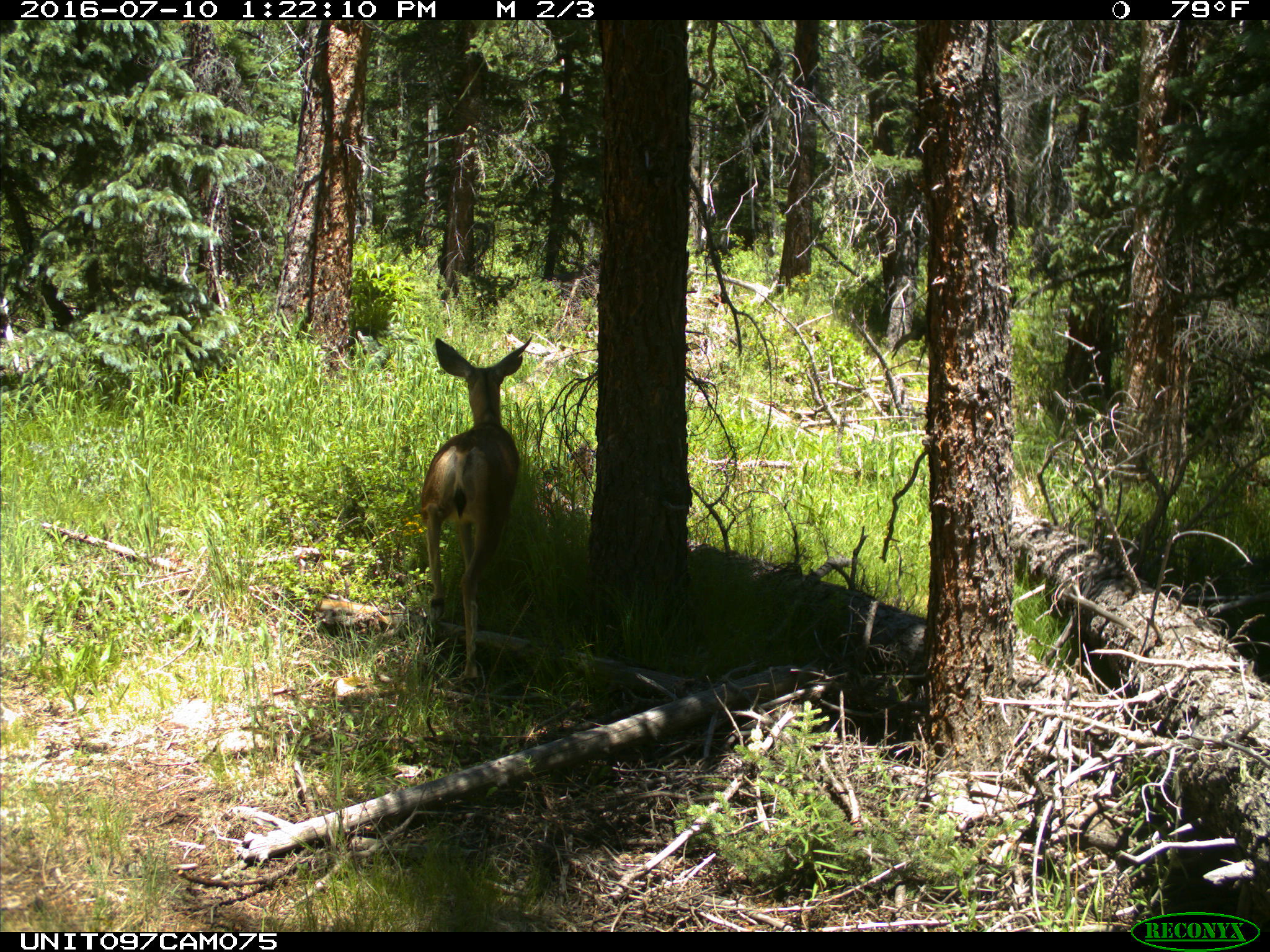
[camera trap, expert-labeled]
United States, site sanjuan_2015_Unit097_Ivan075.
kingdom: Animalia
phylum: Chordata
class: Mammalia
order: Artiodactyla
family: Cervidae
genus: Odocoileus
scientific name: Odocoileus hemionus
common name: mule deer